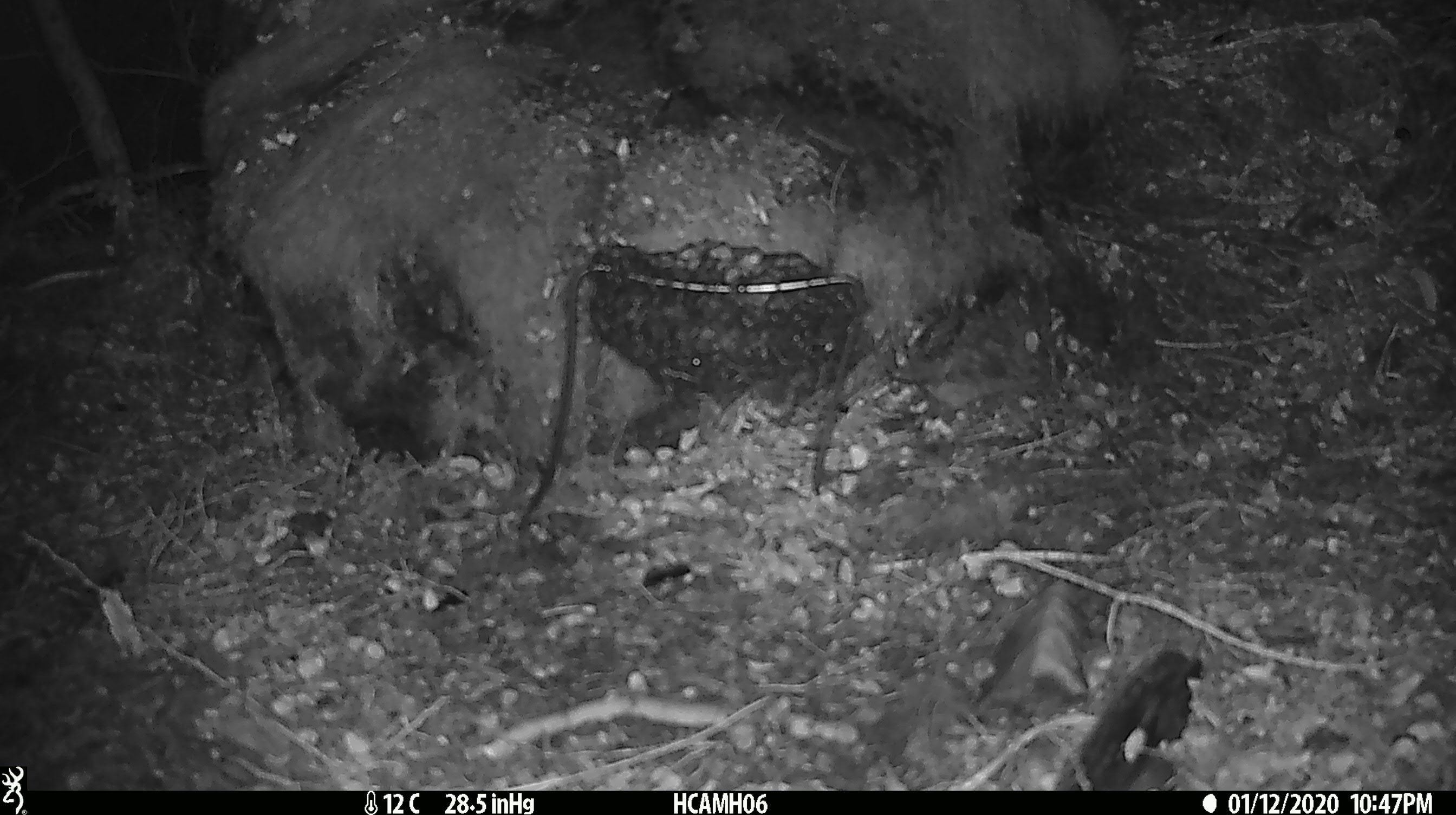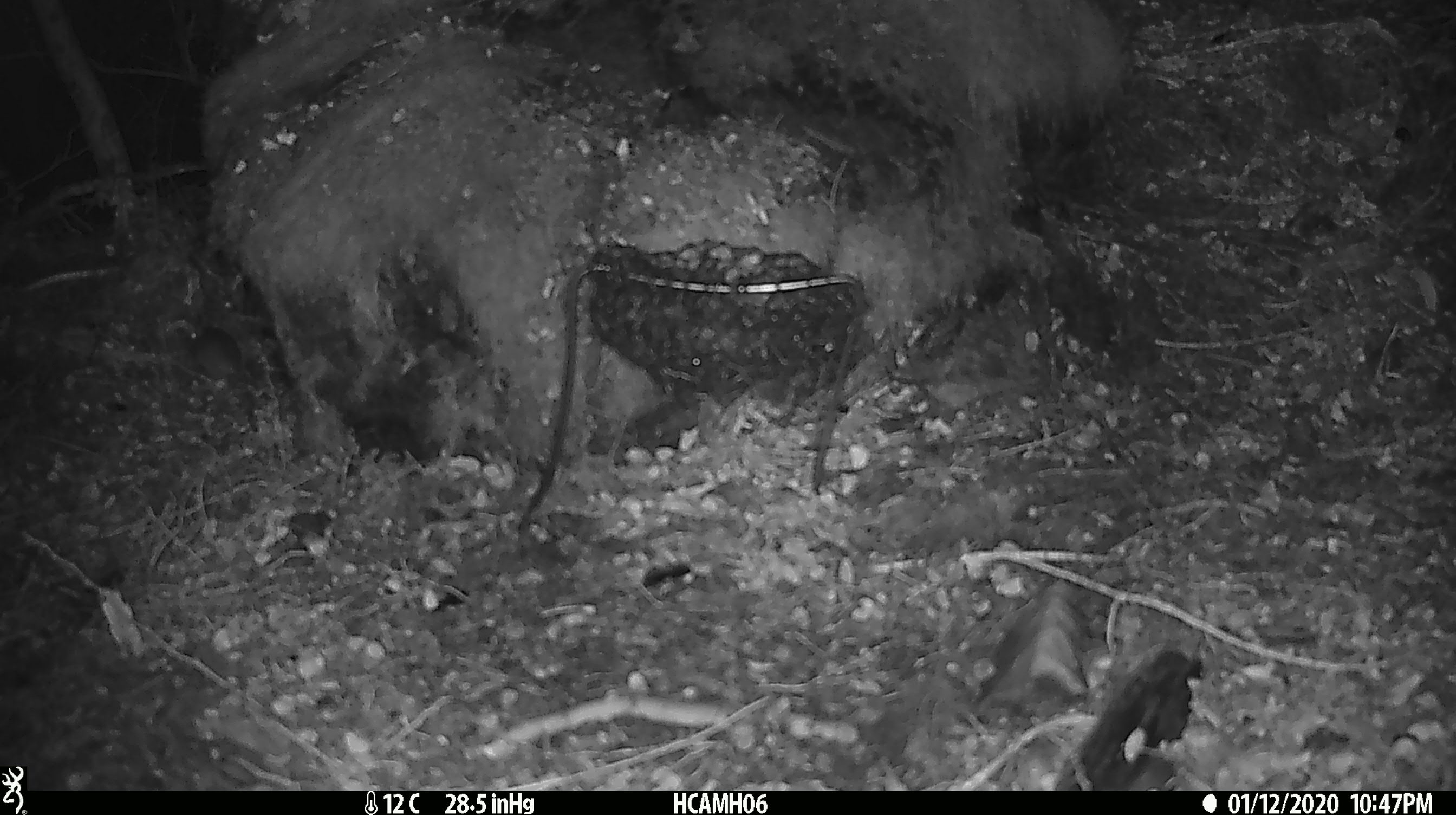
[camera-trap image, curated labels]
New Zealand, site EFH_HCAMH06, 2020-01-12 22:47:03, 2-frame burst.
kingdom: Animalia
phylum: Chordata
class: Mammalia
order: Rodentia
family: Muridae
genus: Mus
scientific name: Mus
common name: mouse